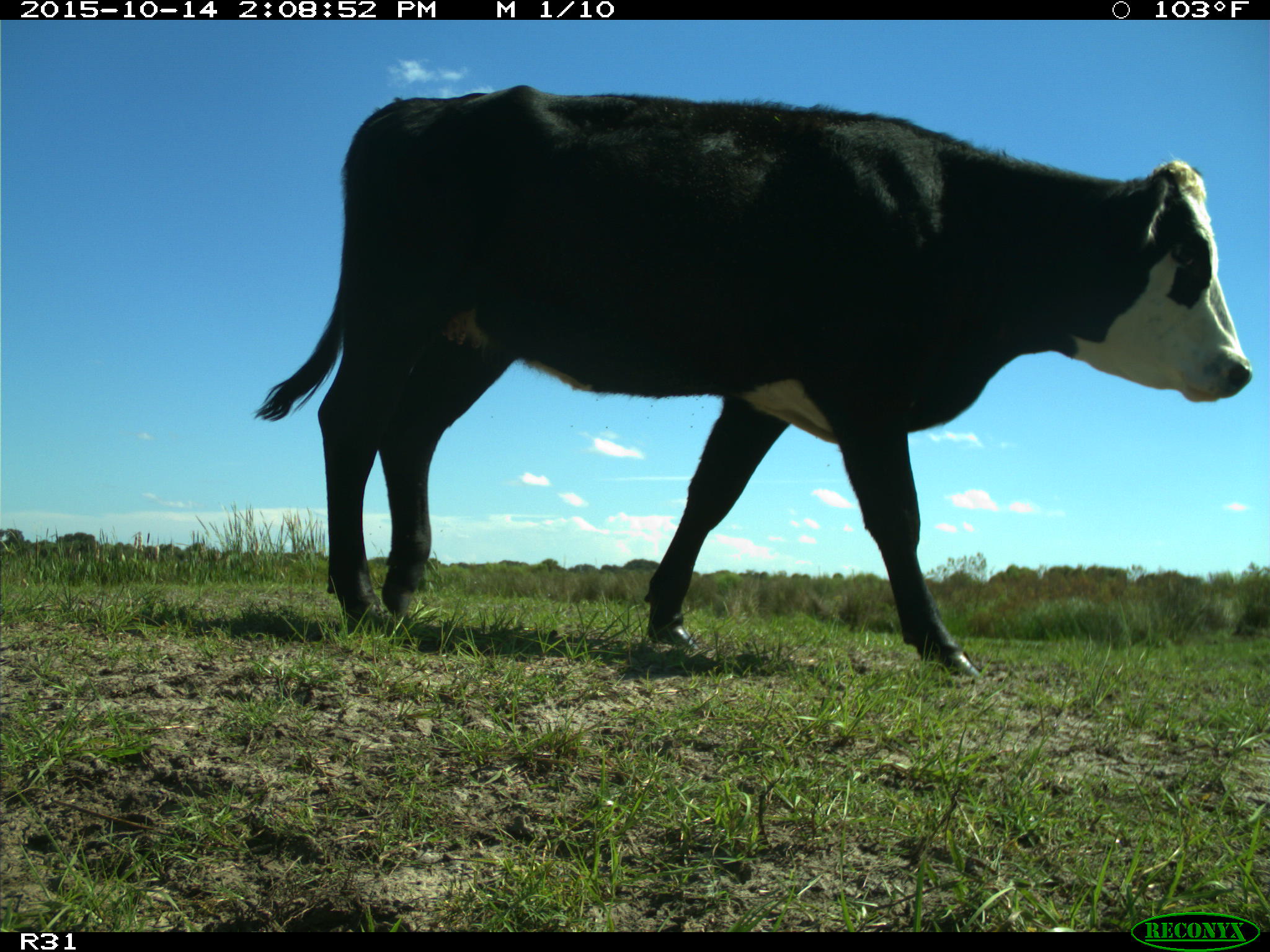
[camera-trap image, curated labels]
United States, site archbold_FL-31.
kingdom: Animalia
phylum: Chordata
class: Mammalia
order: Artiodactyla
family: Bovidae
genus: Bos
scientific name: Bos taurus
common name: domestic cow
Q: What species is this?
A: Bos taurus (domestic cow).